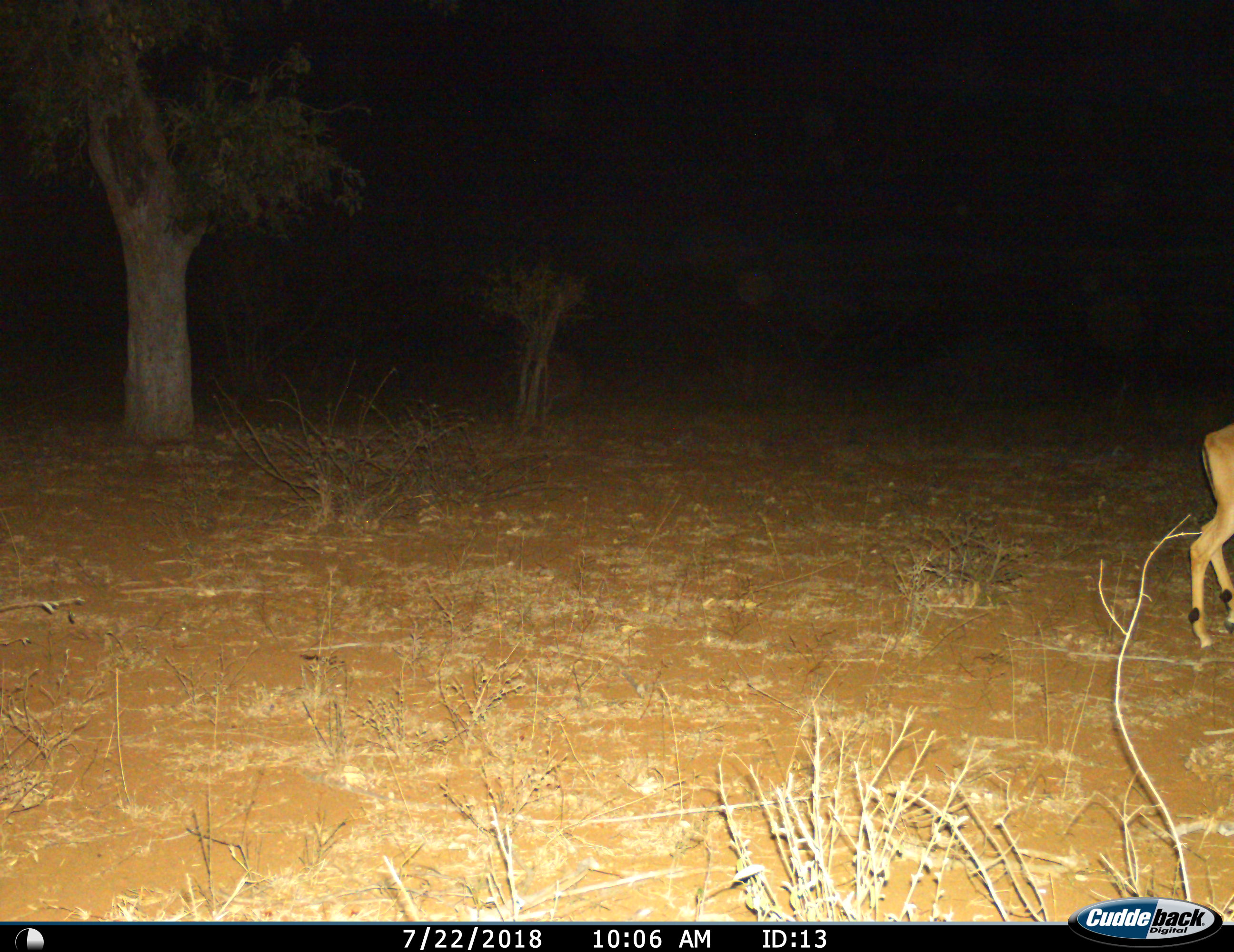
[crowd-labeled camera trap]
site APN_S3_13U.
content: unidentified animal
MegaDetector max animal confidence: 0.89